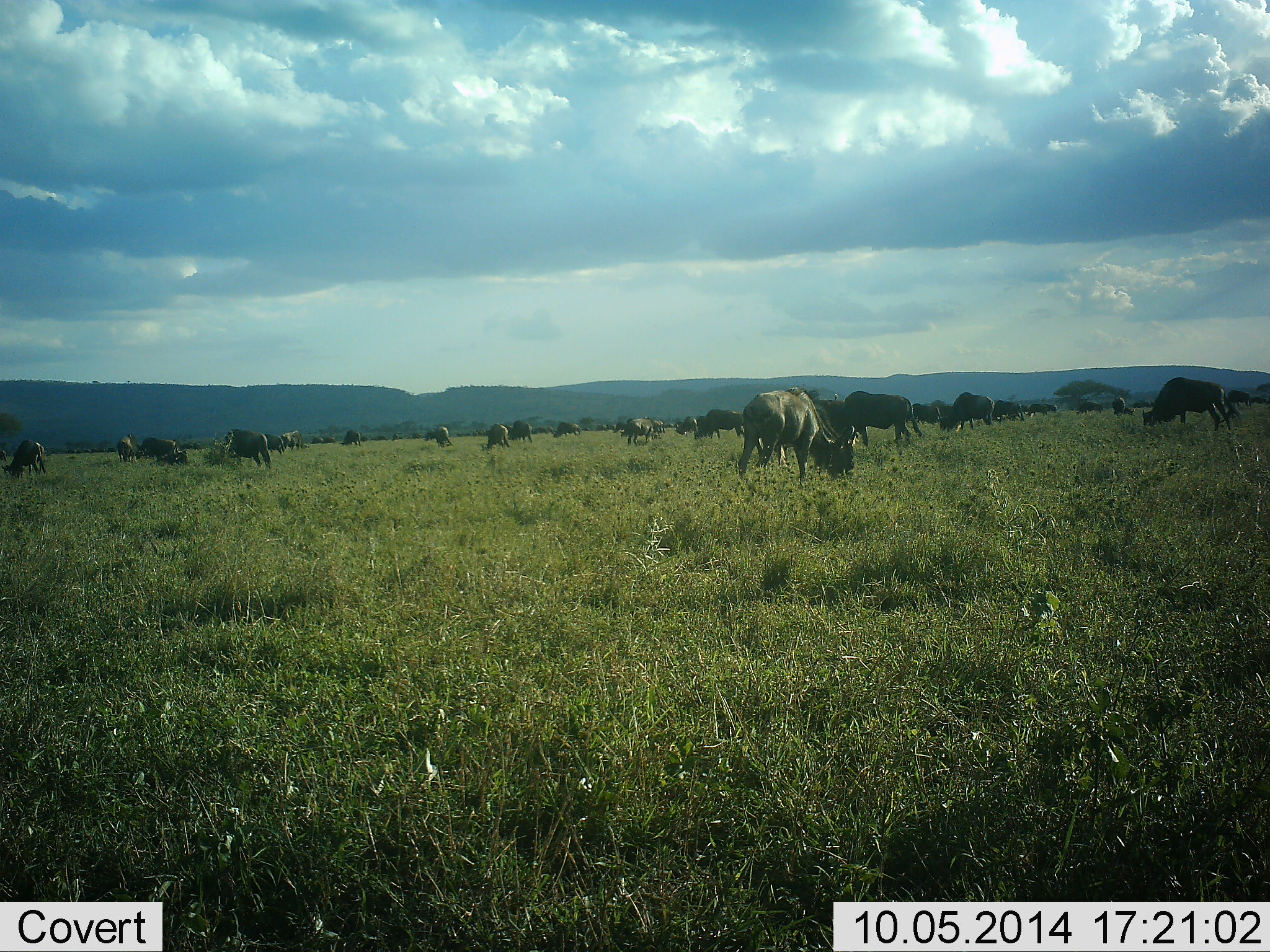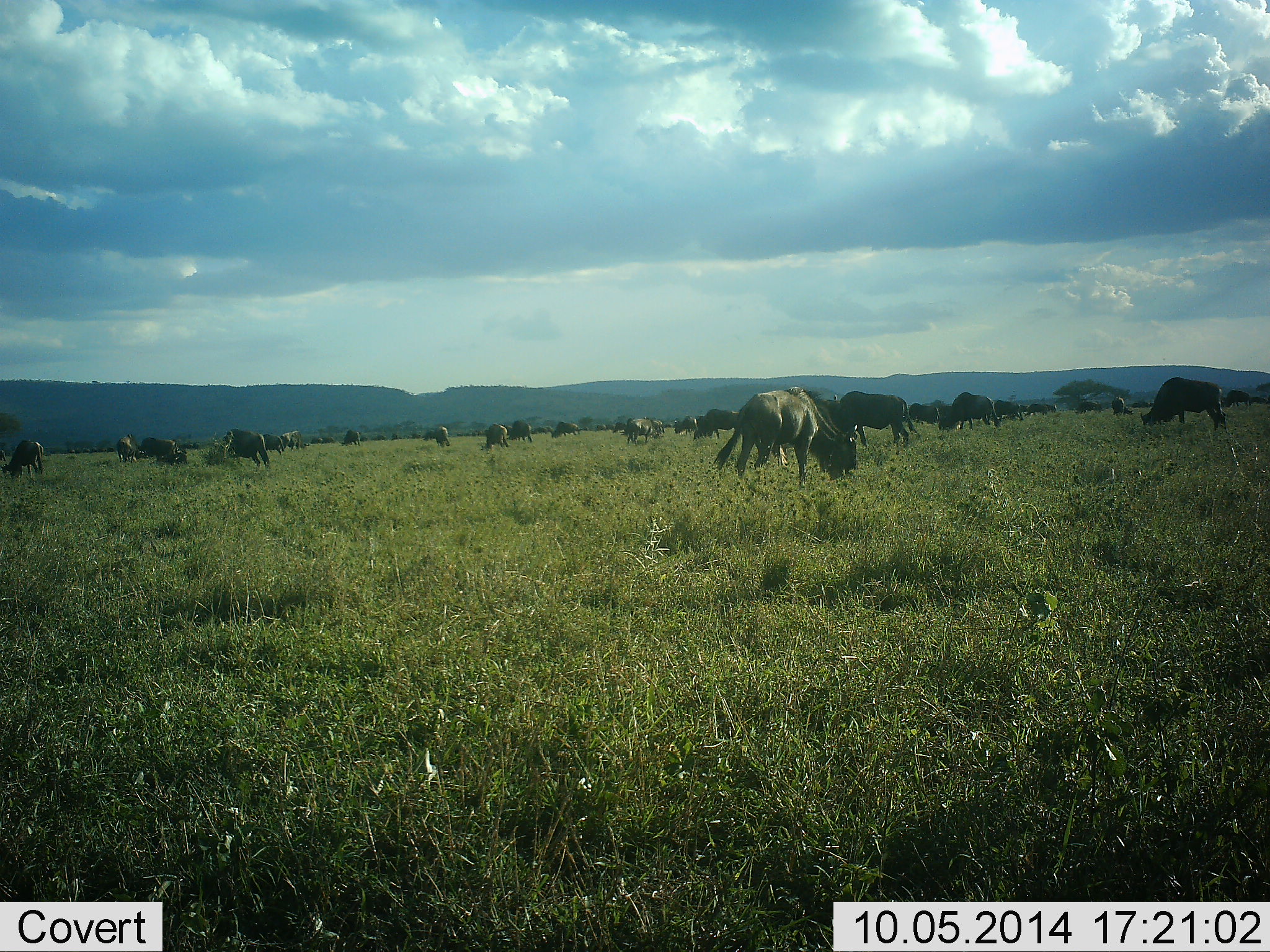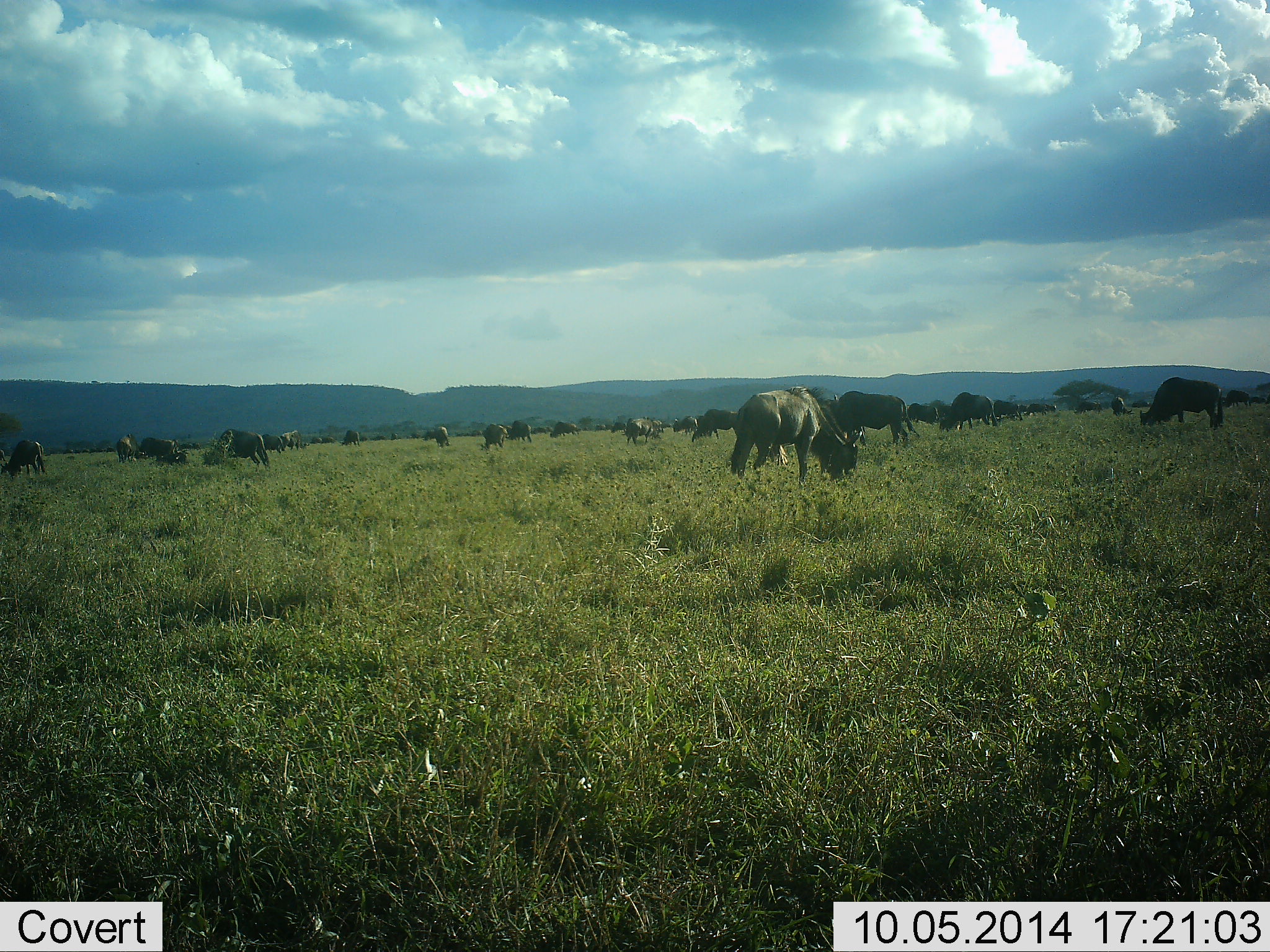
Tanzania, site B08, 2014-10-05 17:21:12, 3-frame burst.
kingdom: Animalia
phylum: Chordata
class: Mammalia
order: Artiodactyla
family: Bovidae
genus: Connochaetes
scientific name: Connochaetes taurinus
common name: blue wildebeest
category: wildebeest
Wildebeest (blue wildebeest) (Connochaetes taurinus), count 11-50. Behavior (volunteer vote fractions): standing 40%, resting 0%, moving 20%, interacting 10%. Young present (vote fraction): 0%. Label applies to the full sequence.